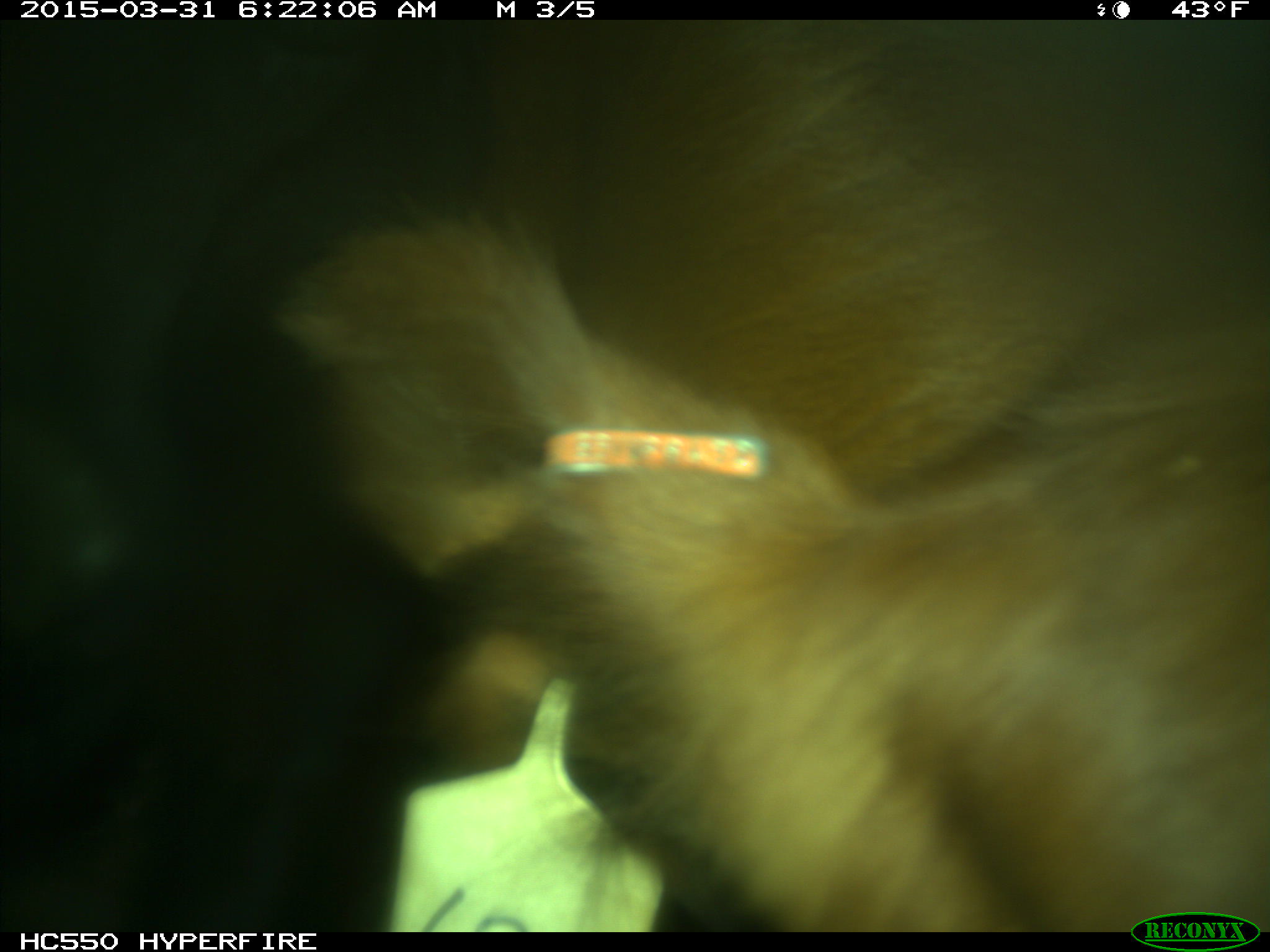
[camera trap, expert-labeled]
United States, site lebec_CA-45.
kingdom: Animalia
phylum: Chordata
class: Mammalia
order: Artiodactyla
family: Bovidae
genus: Bos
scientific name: Bos taurus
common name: domestic cow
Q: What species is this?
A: Bos taurus (domestic cow).